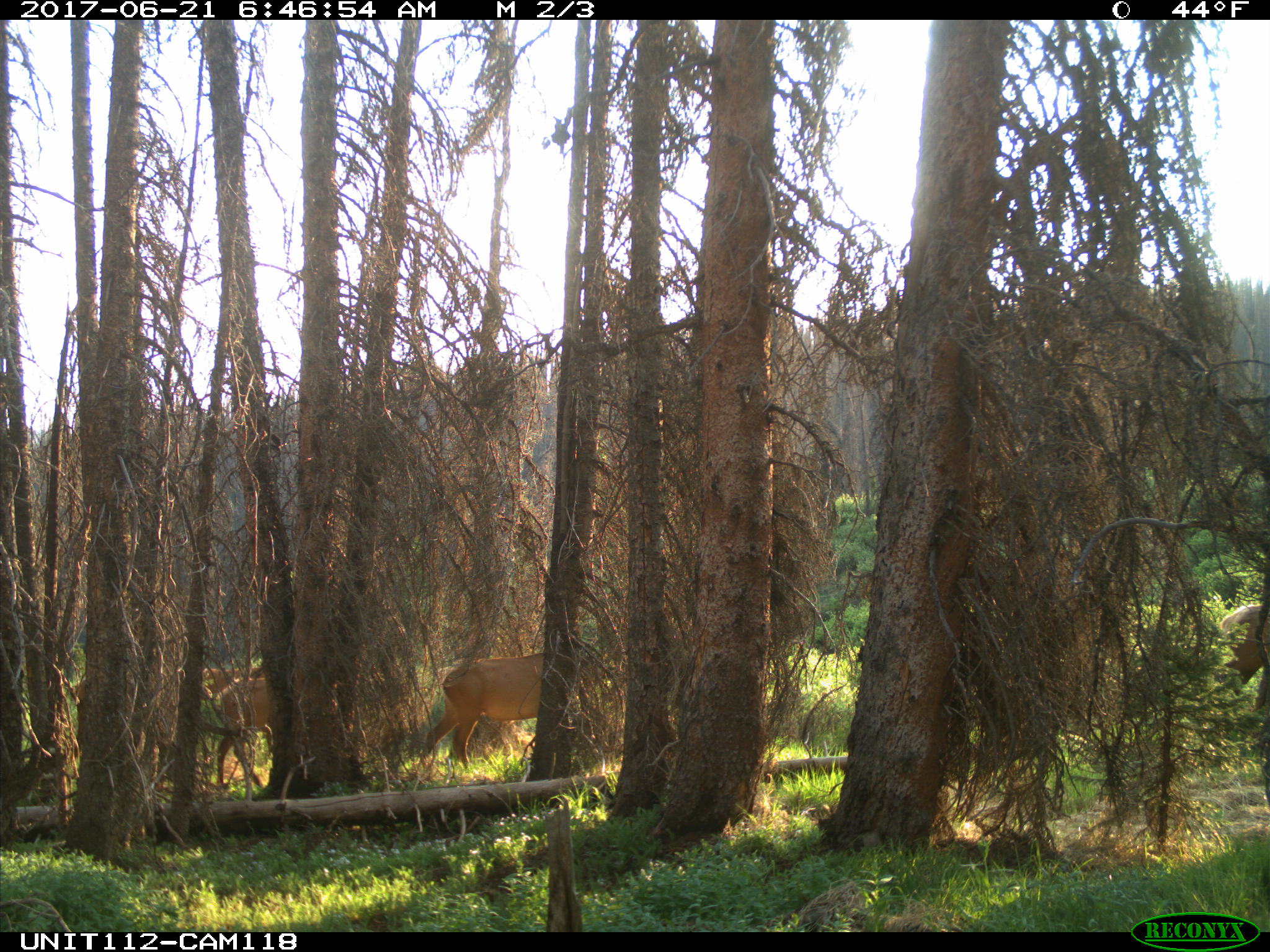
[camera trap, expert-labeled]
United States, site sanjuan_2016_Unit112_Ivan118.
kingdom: Animalia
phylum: Chordata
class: Mammalia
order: Artiodactyla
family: Cervidae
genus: Cervus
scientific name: Cervus elaphus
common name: red deer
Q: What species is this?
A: Cervus elaphus (red deer).